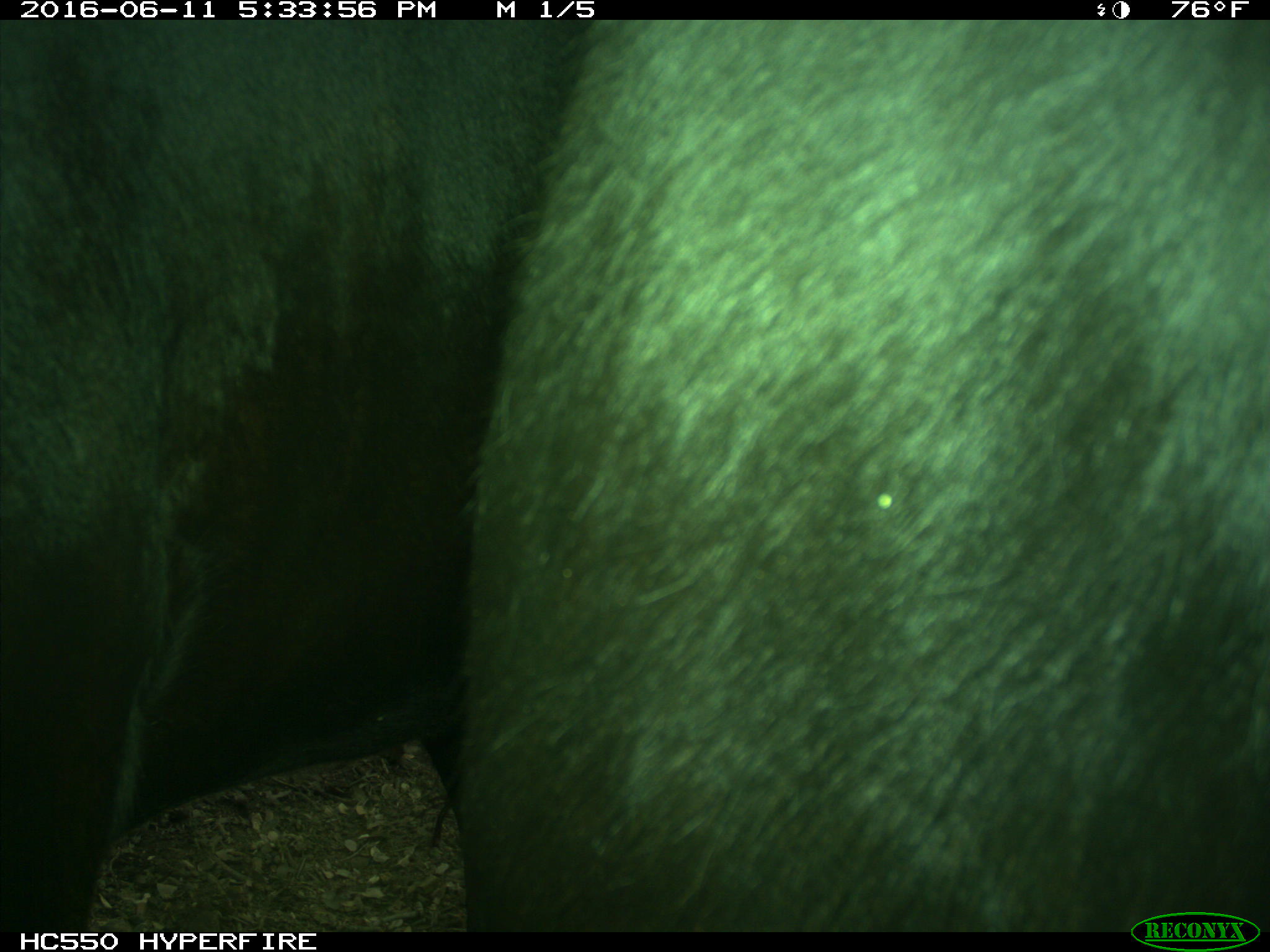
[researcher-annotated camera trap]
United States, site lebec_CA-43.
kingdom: Animalia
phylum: Chordata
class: Mammalia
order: Artiodactyla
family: Bovidae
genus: Bos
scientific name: Bos taurus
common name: domestic cow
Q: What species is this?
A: Bos taurus (domestic cow).